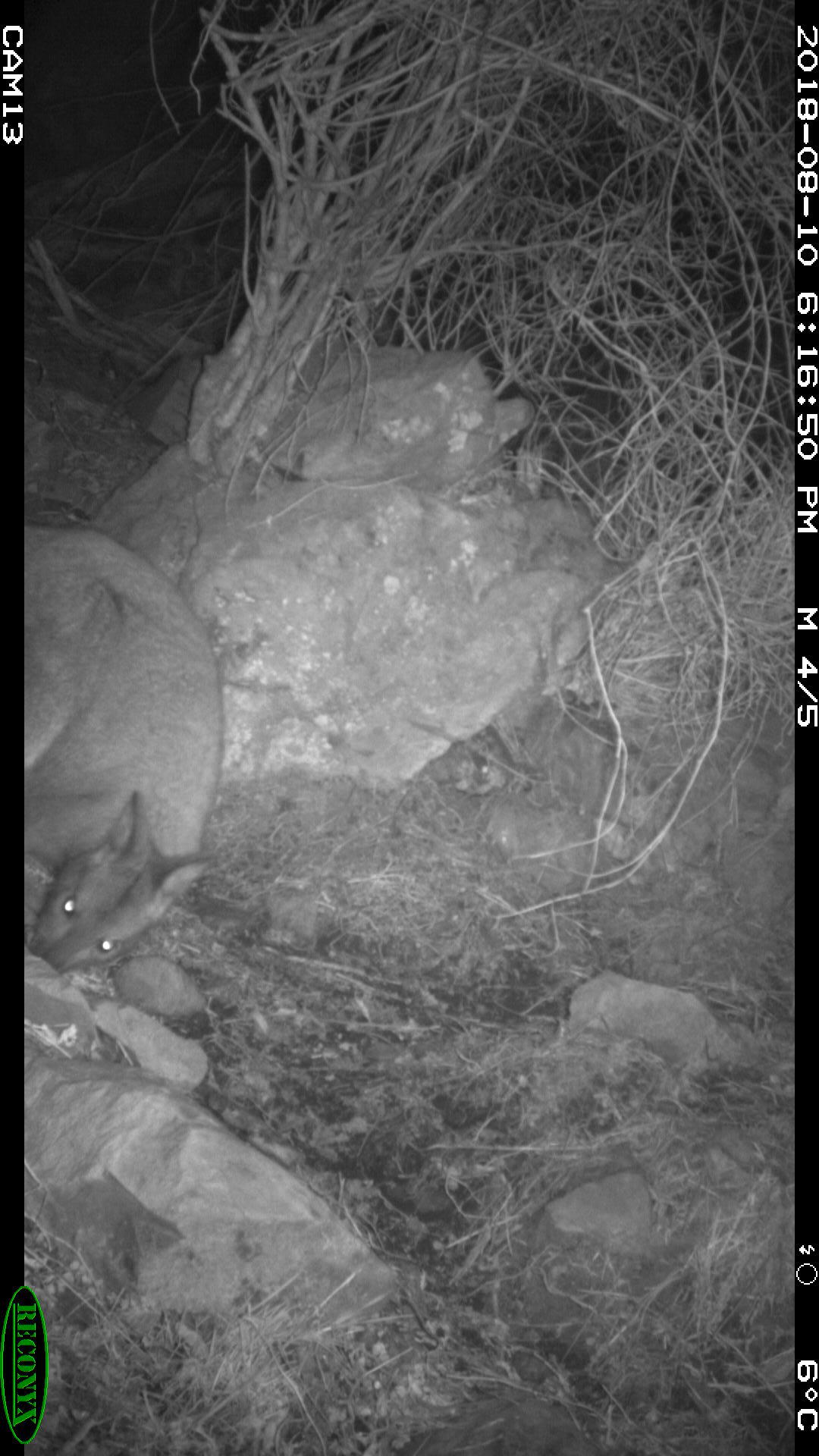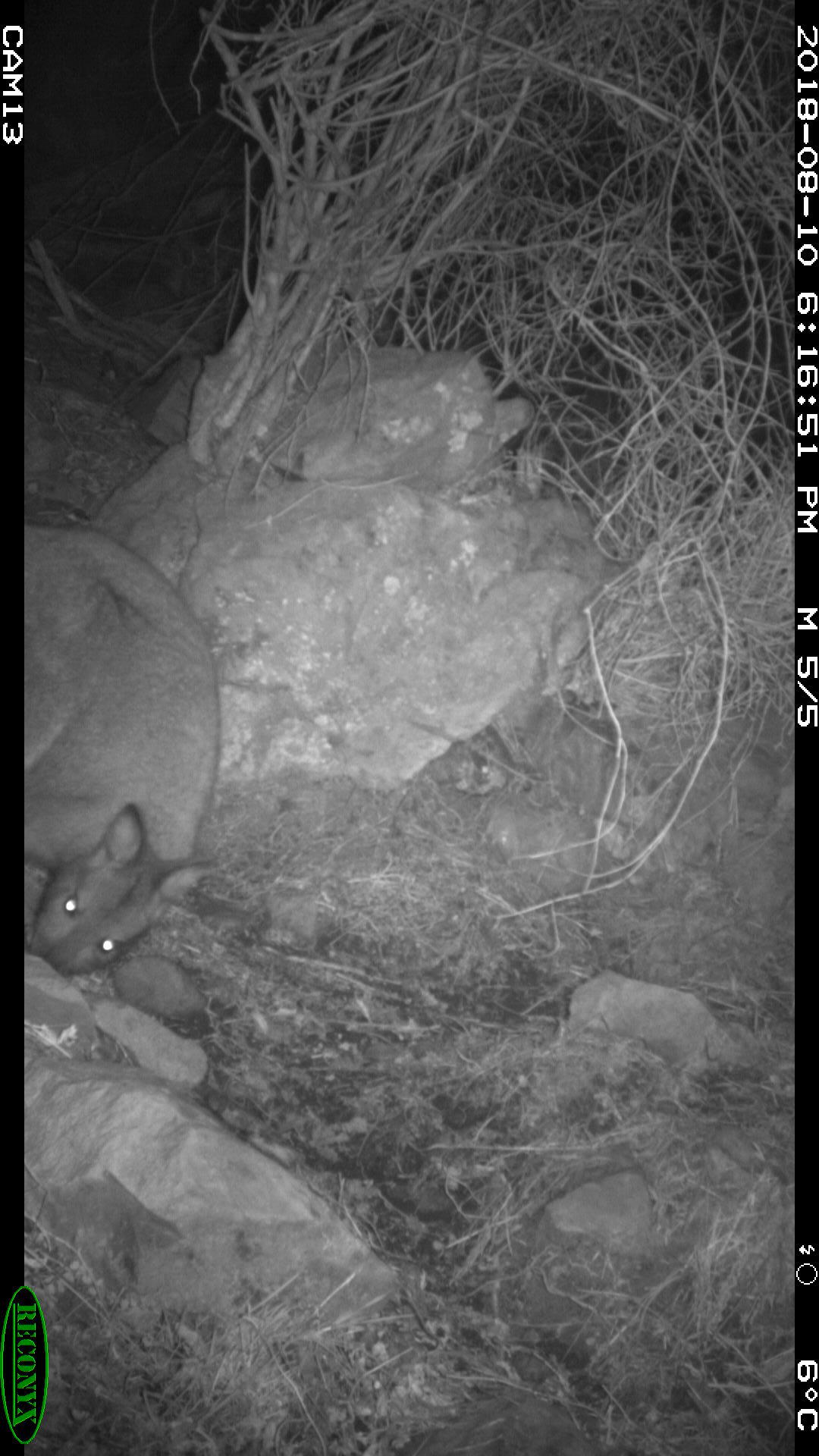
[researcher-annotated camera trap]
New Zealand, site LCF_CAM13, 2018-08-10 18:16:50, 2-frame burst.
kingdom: Animalia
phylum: Chordata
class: Mammalia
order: Diprotodontia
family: Macropodidae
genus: Notamacropus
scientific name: Notamacropus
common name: wallaby